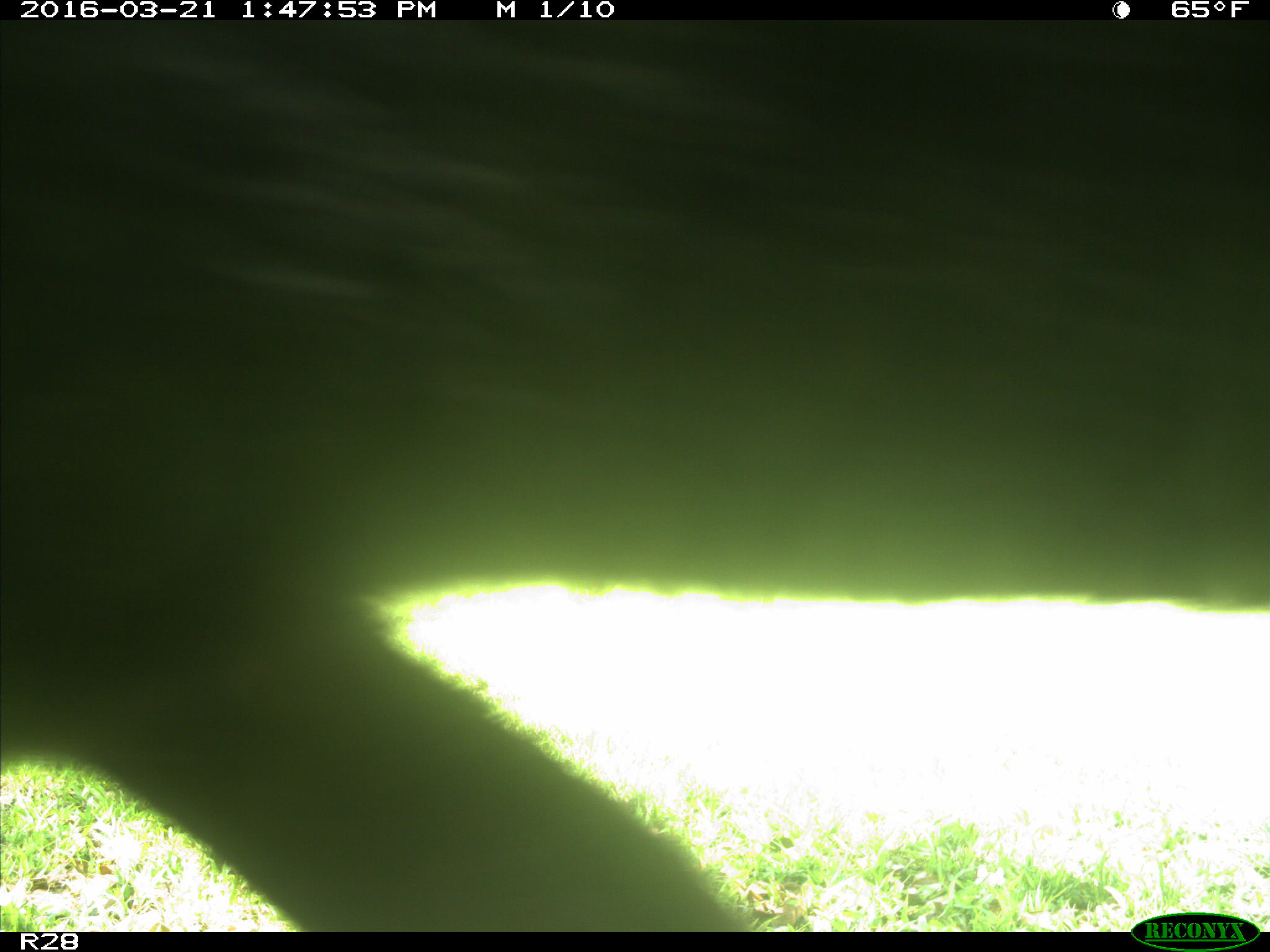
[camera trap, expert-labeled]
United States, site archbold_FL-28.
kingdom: Animalia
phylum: Chordata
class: Mammalia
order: Artiodactyla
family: Bovidae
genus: Bos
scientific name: Bos taurus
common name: domestic cow